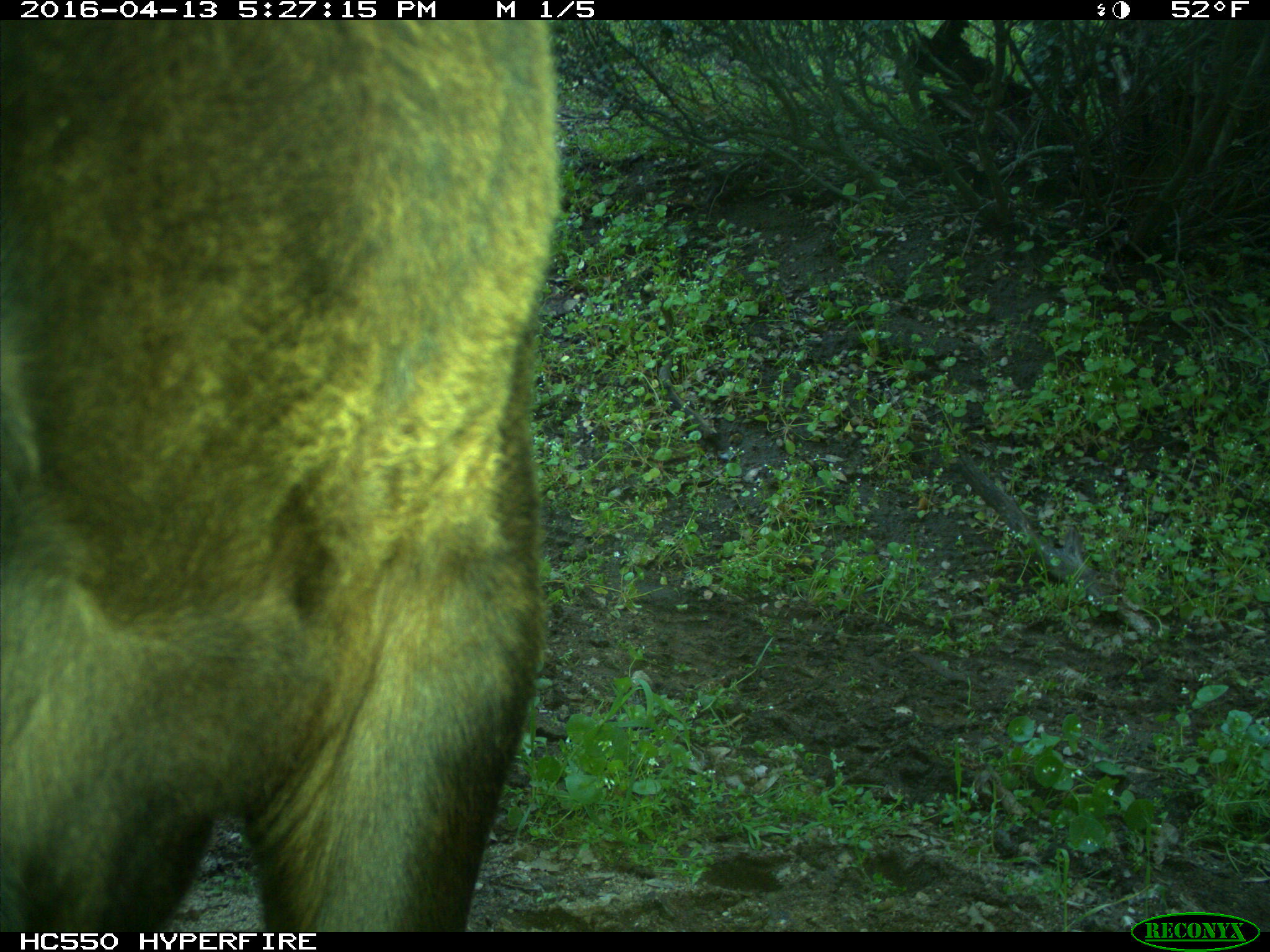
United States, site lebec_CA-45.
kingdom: Animalia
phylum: Chordata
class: Mammalia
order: Artiodactyla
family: Bovidae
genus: Bos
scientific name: Bos taurus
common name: domestic cow